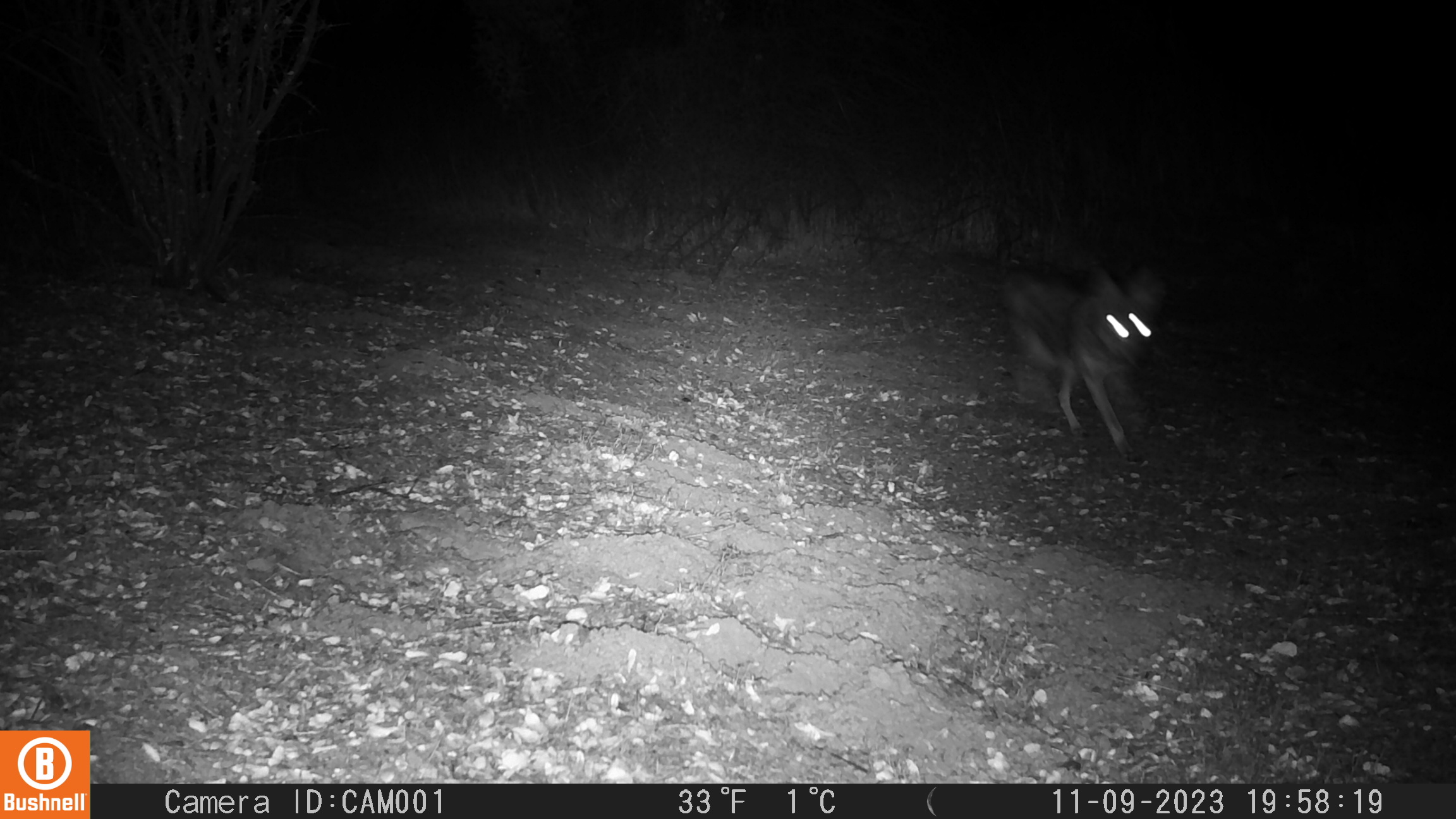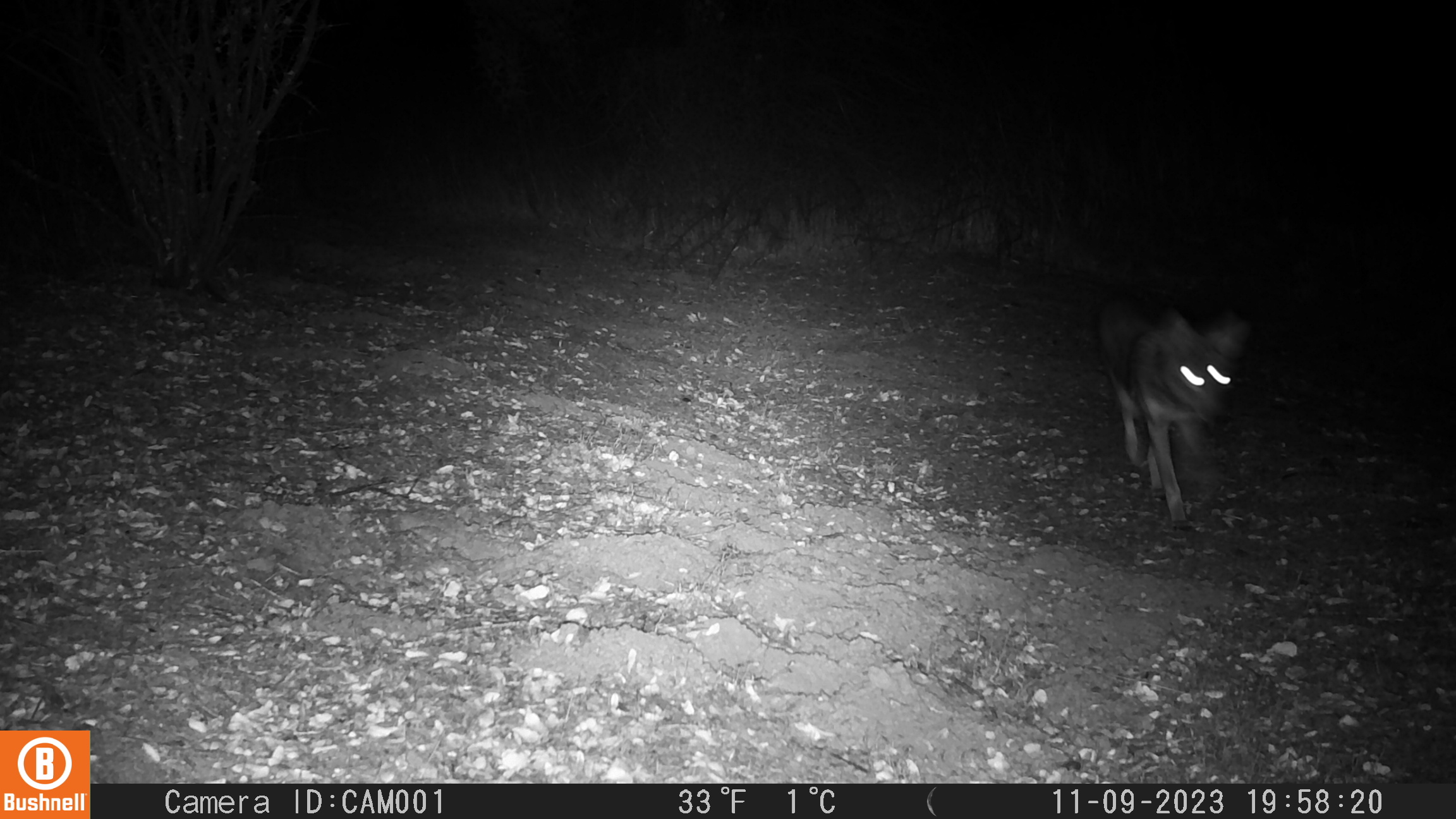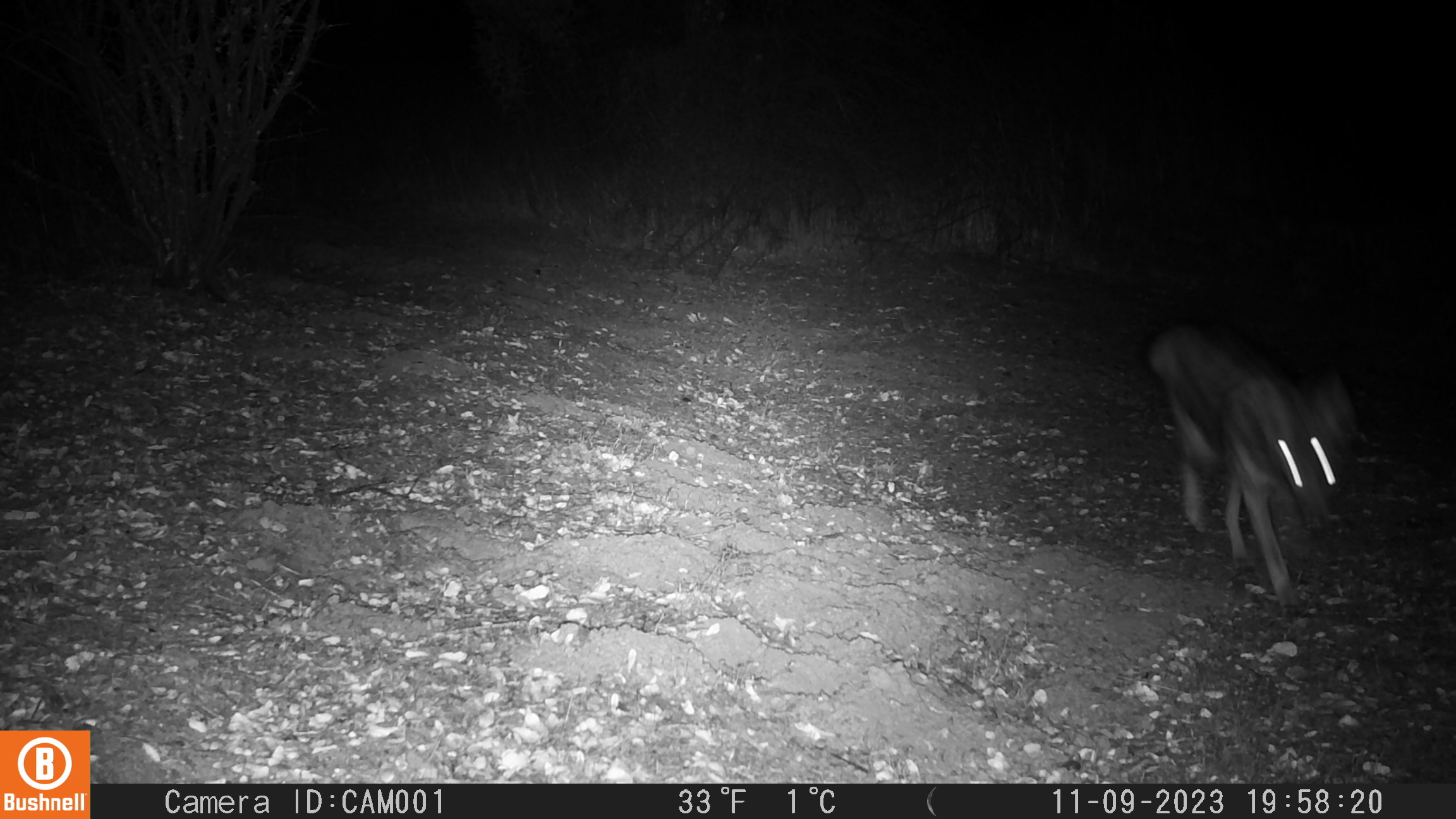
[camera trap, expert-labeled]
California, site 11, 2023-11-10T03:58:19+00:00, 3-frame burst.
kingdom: Animalia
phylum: Chordata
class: Mammalia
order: Carnivora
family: Canidae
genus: Canis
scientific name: Canis latrans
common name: coyote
Coyote (Canis latrans).